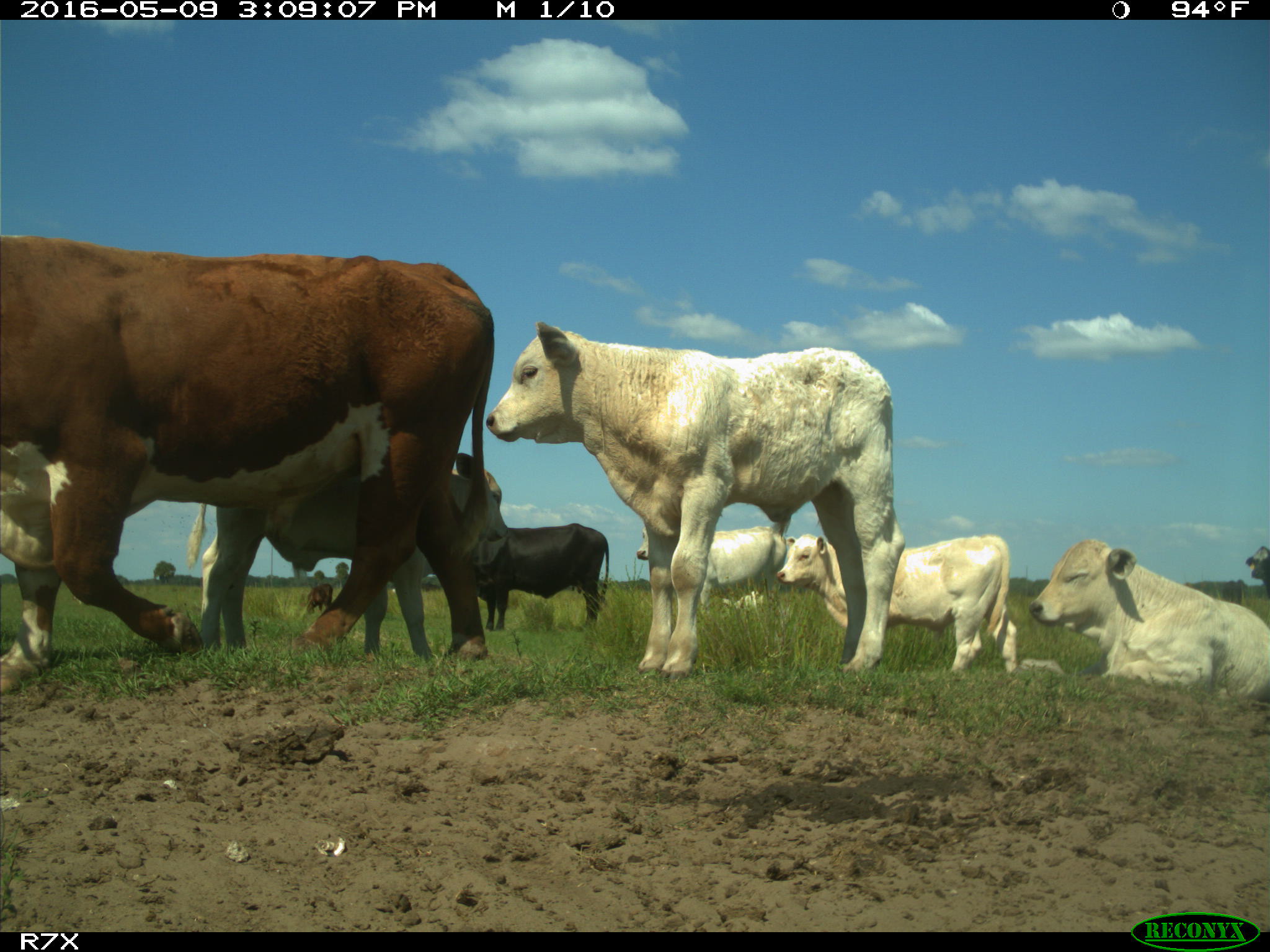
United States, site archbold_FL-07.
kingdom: Animalia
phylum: Chordata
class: Mammalia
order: Artiodactyla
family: Bovidae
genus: Bos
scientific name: Bos taurus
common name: domestic cow